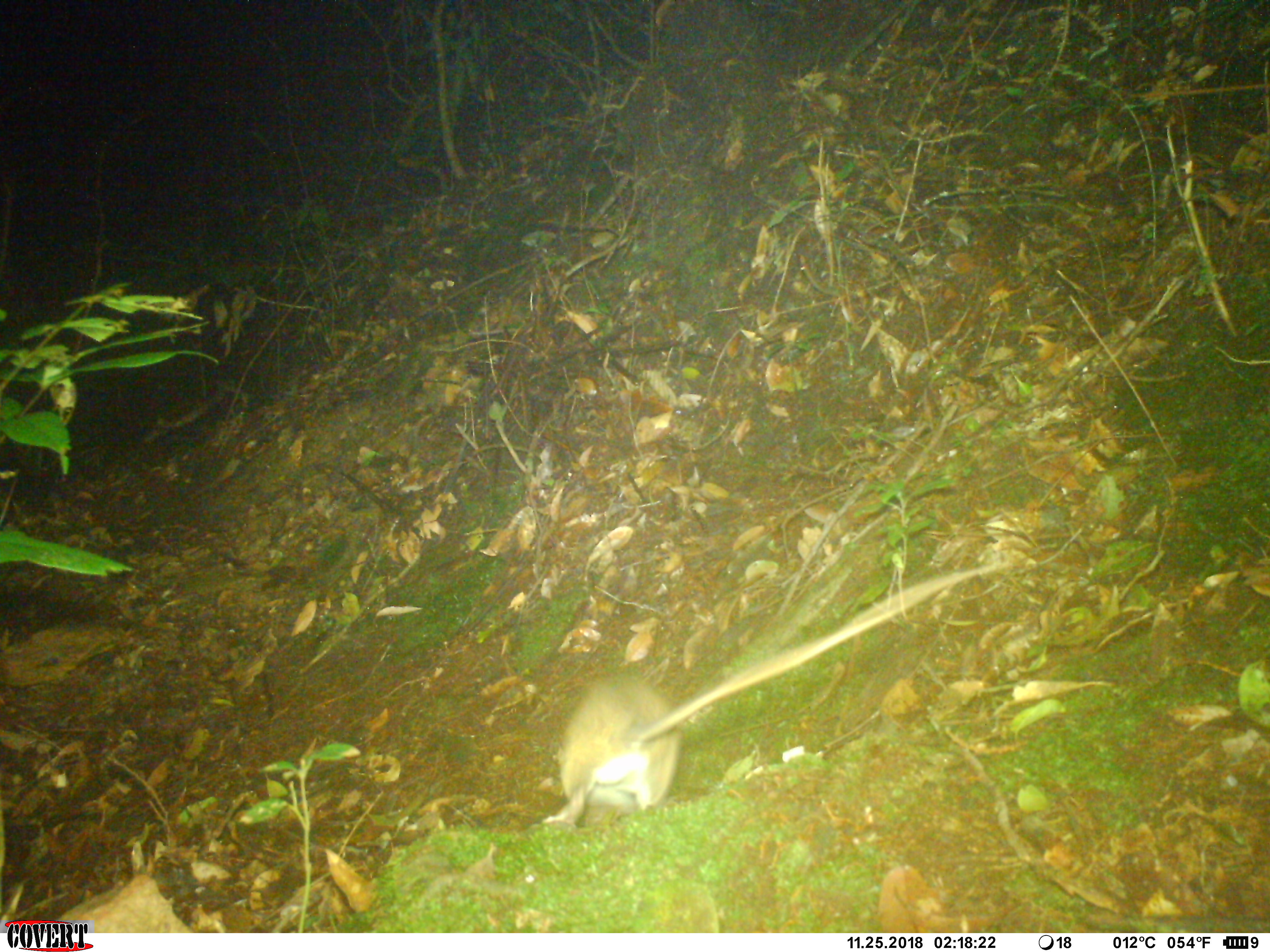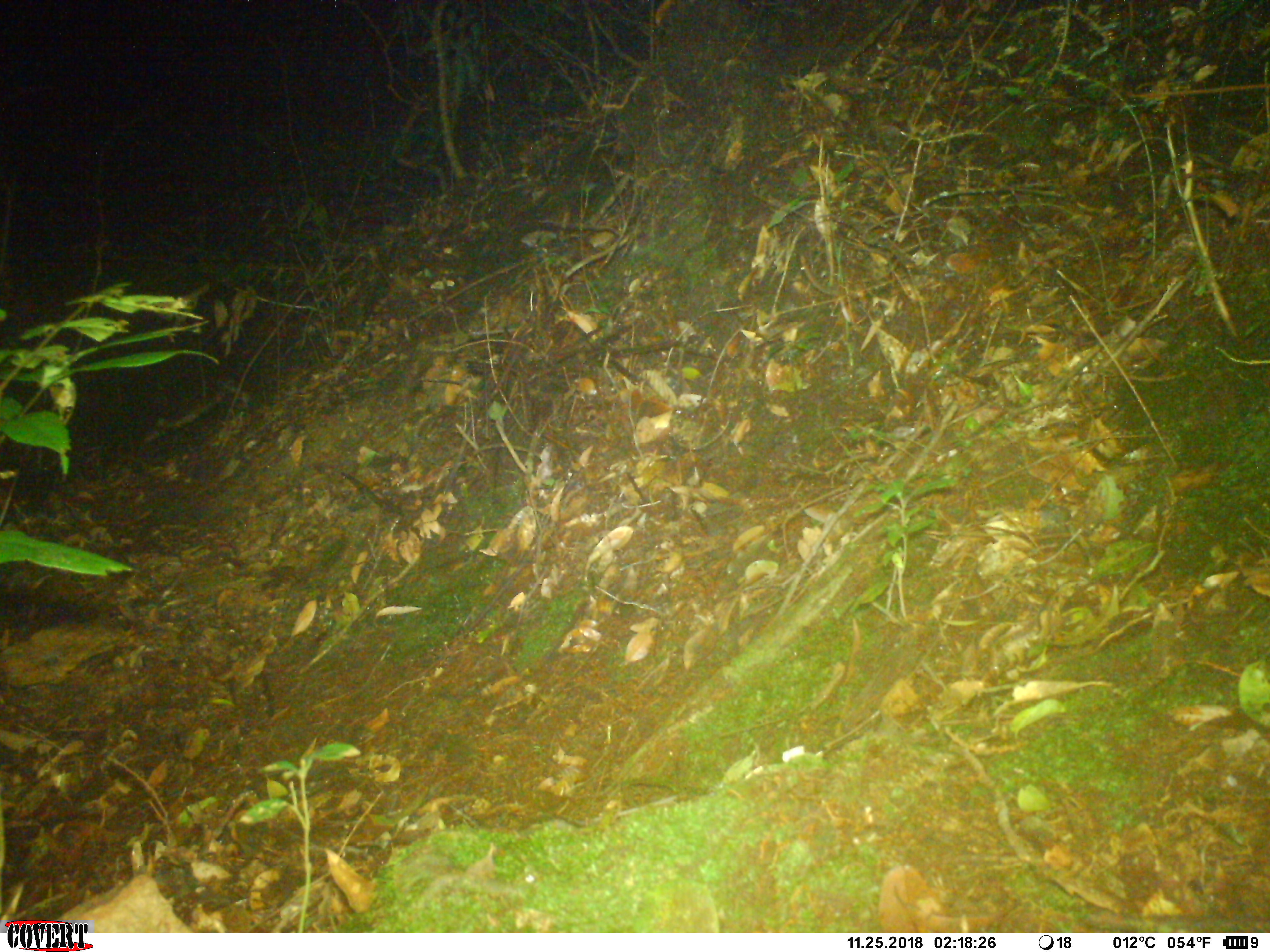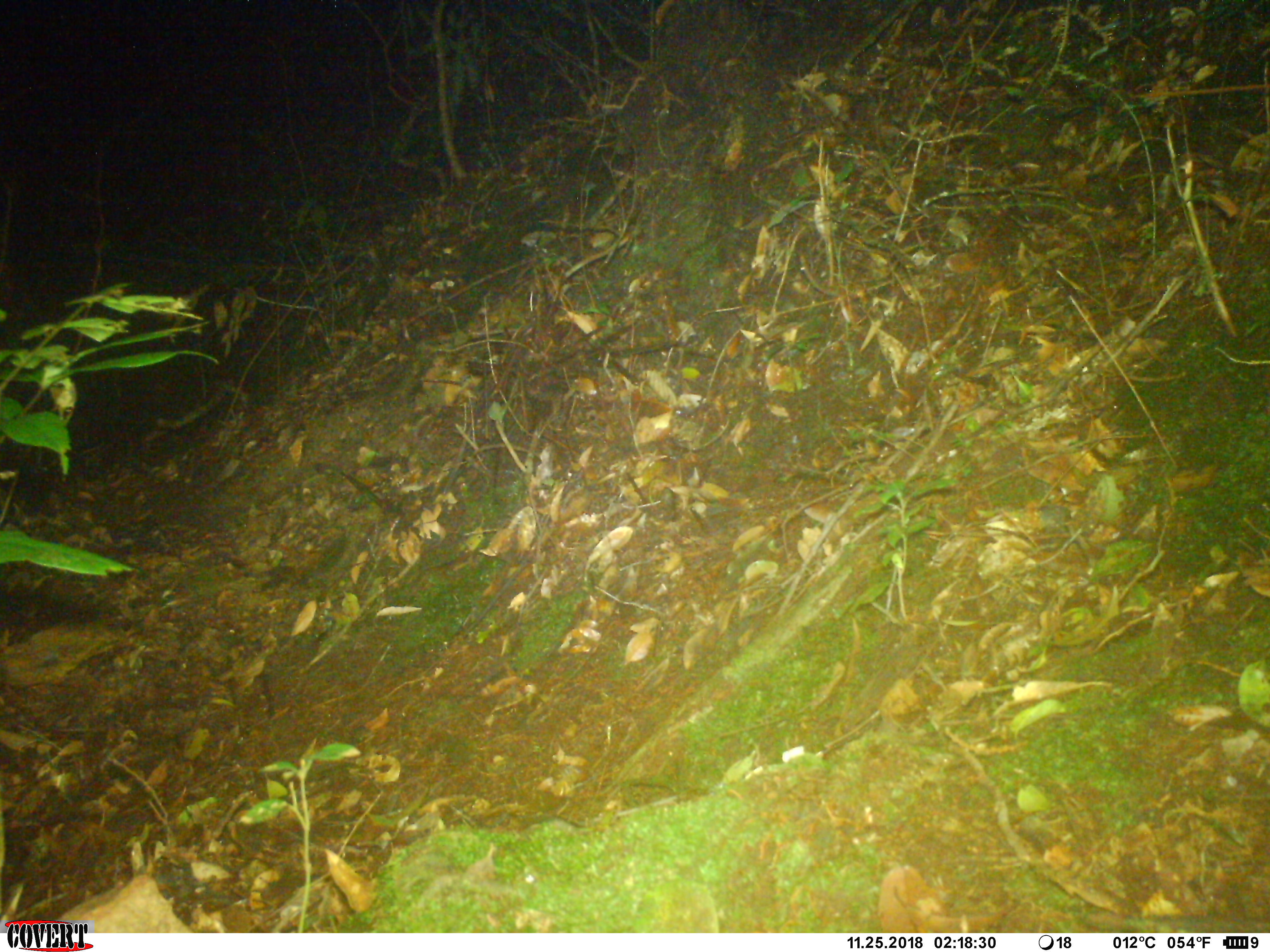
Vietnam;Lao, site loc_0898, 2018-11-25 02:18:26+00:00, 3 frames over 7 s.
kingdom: Animalia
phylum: Chordata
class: Mammalia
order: Rodentia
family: Muridae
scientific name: Muridae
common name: old-world mice and rats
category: unidentified murid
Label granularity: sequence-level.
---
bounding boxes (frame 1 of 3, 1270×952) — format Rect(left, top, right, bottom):
unidentified murid: Rect(541, 563, 993, 827)